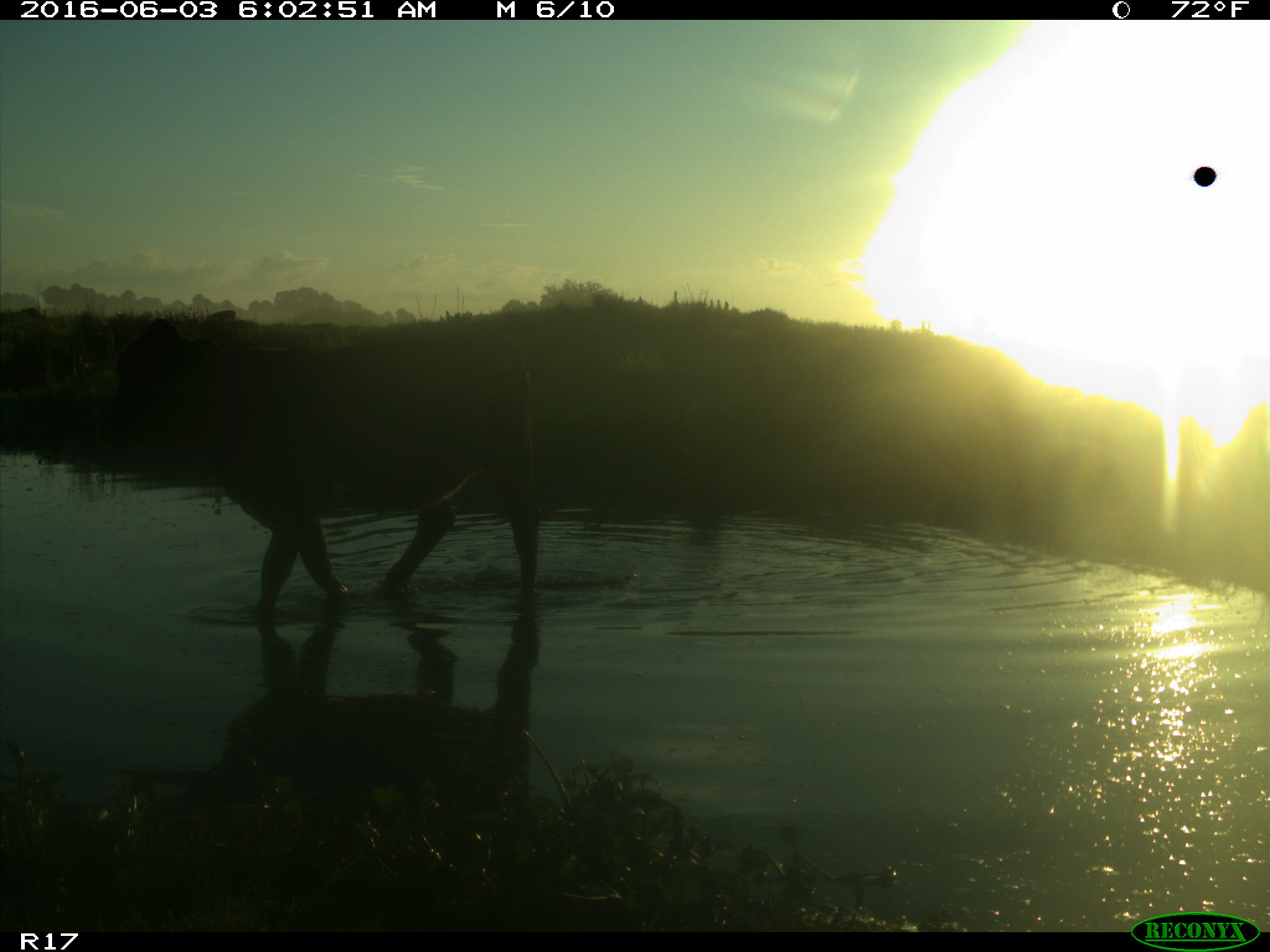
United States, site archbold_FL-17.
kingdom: Animalia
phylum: Chordata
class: Mammalia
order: Artiodactyla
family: Bovidae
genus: Bos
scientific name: Bos taurus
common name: domestic cow